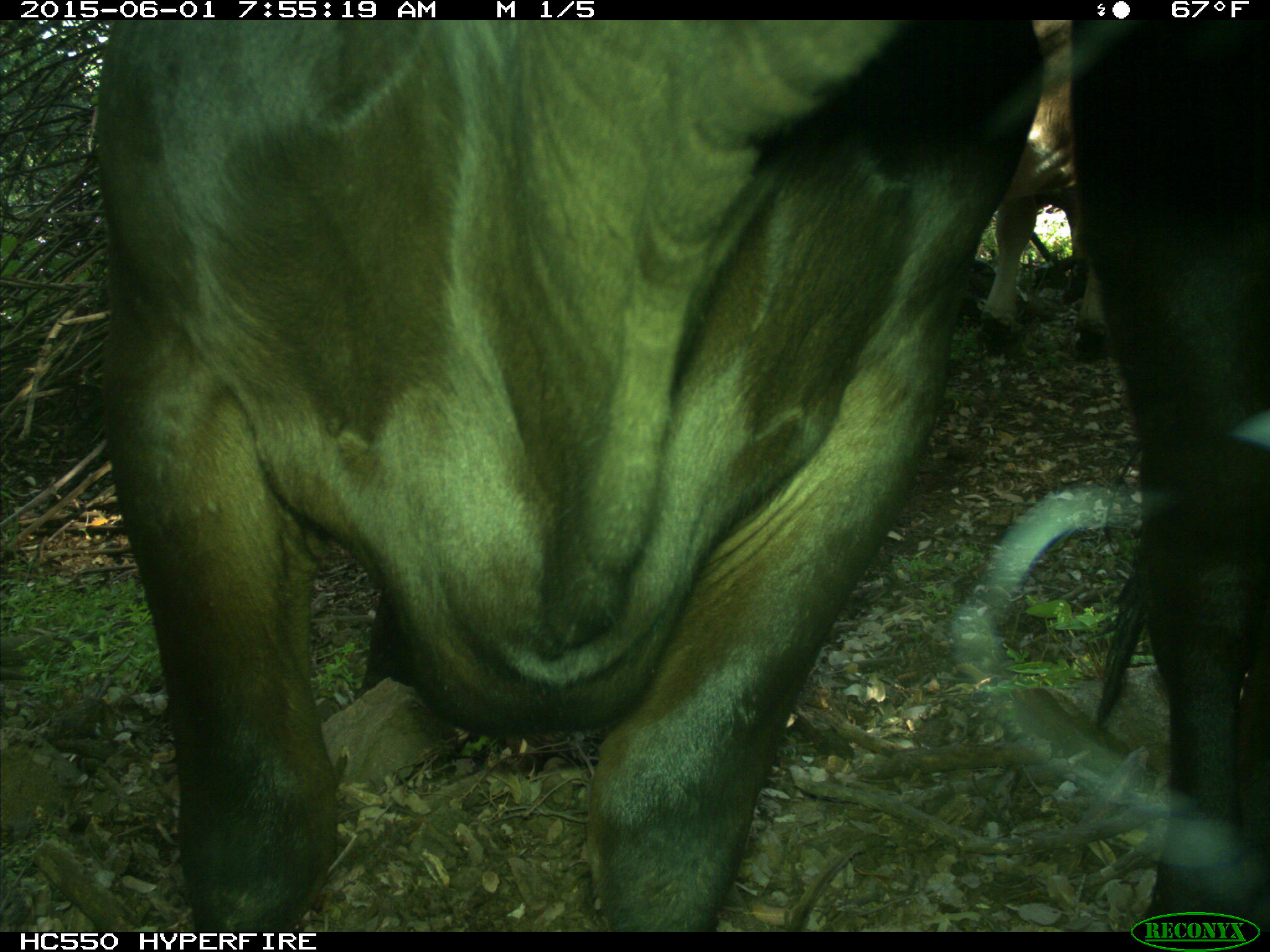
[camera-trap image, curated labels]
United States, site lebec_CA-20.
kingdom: Animalia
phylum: Chordata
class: Mammalia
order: Artiodactyla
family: Bovidae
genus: Bos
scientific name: Bos taurus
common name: domestic cow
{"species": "Bos taurus (domestic cow)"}